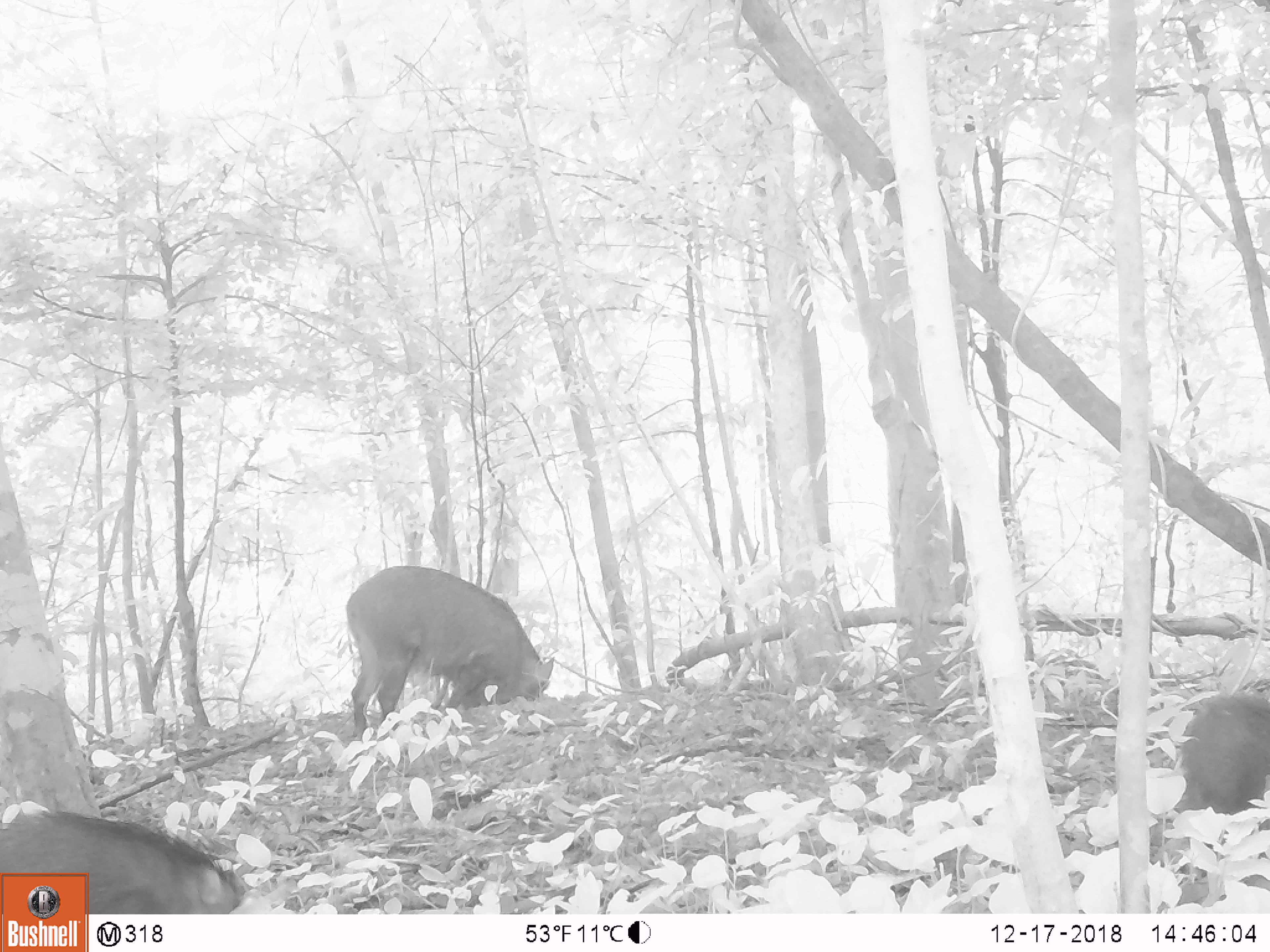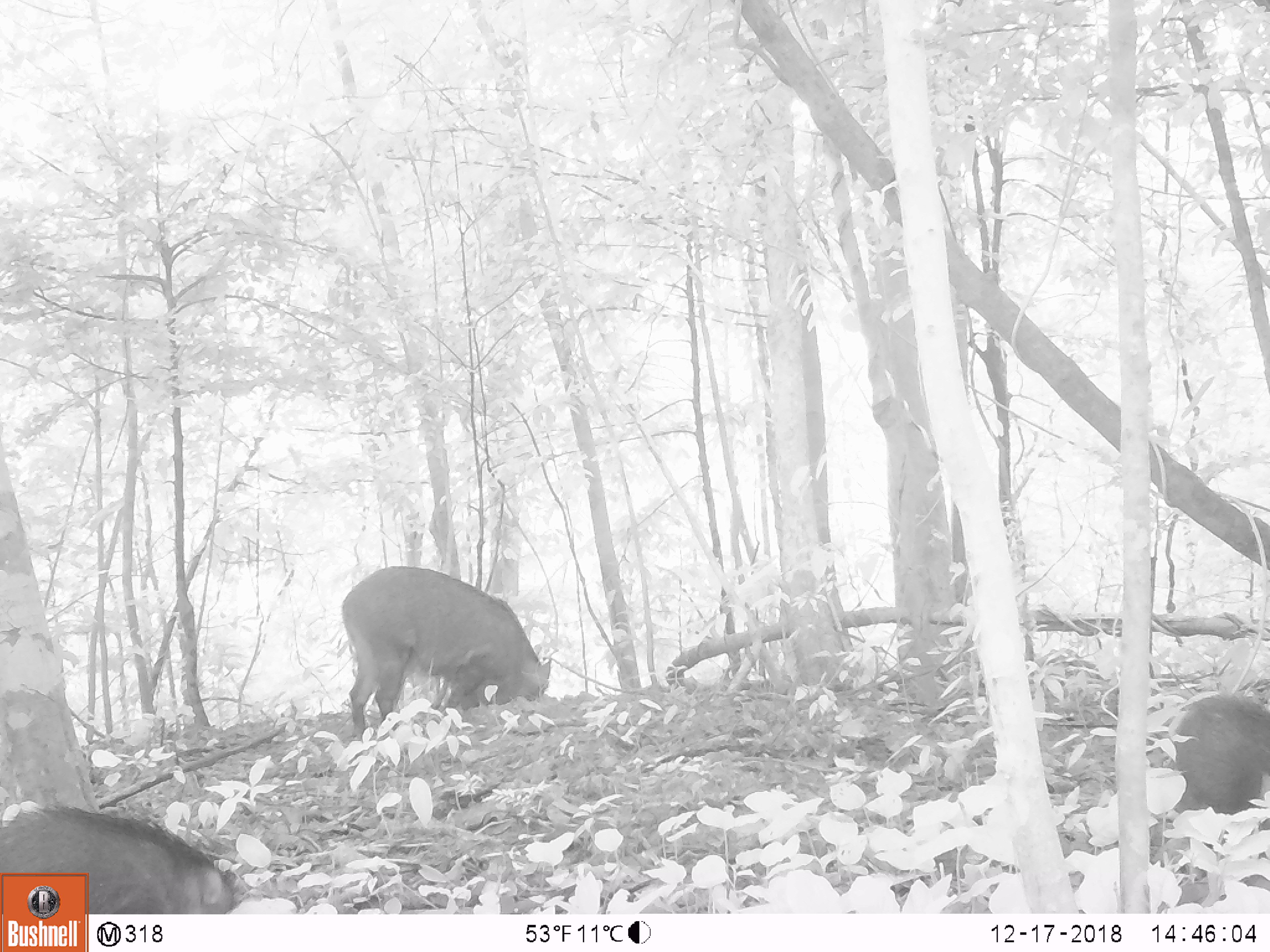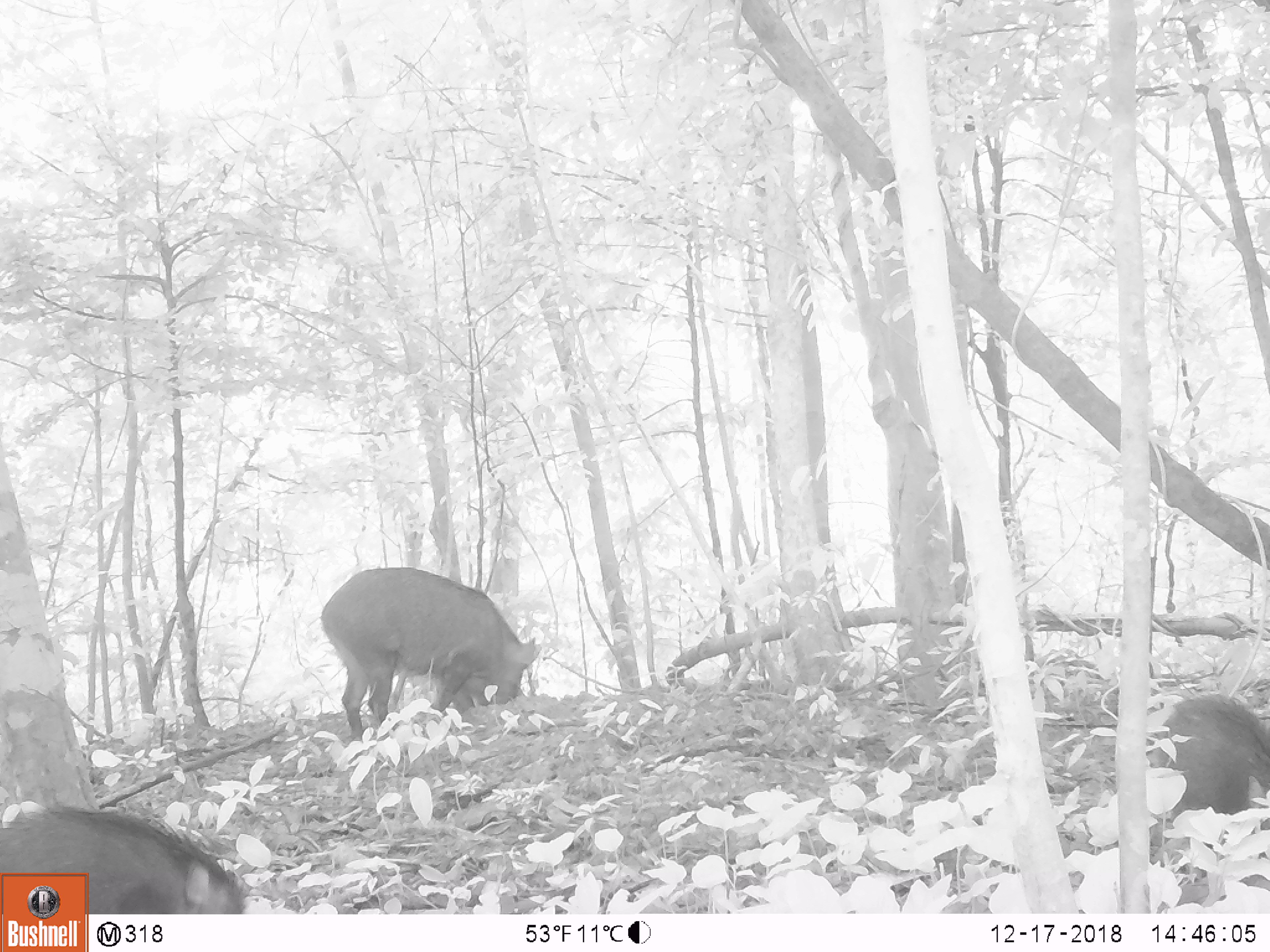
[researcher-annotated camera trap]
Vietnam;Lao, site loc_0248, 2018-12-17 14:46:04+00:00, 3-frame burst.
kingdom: Animalia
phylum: Chordata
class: Mammalia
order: Artiodactyla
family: Suidae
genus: Sus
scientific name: Sus scrofa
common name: eurasian wild pig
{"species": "eurasian wild pig (Sus scrofa)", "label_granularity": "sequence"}